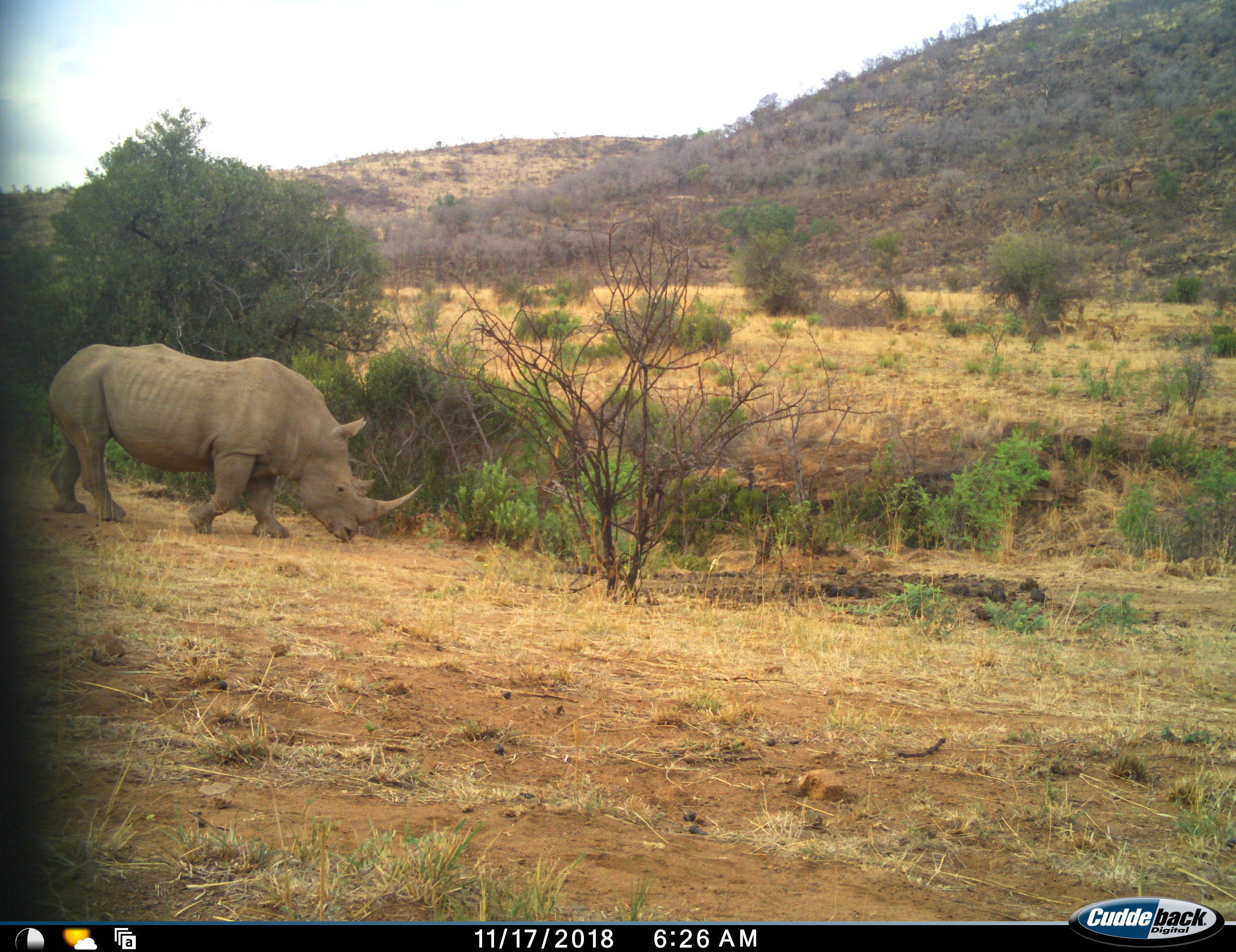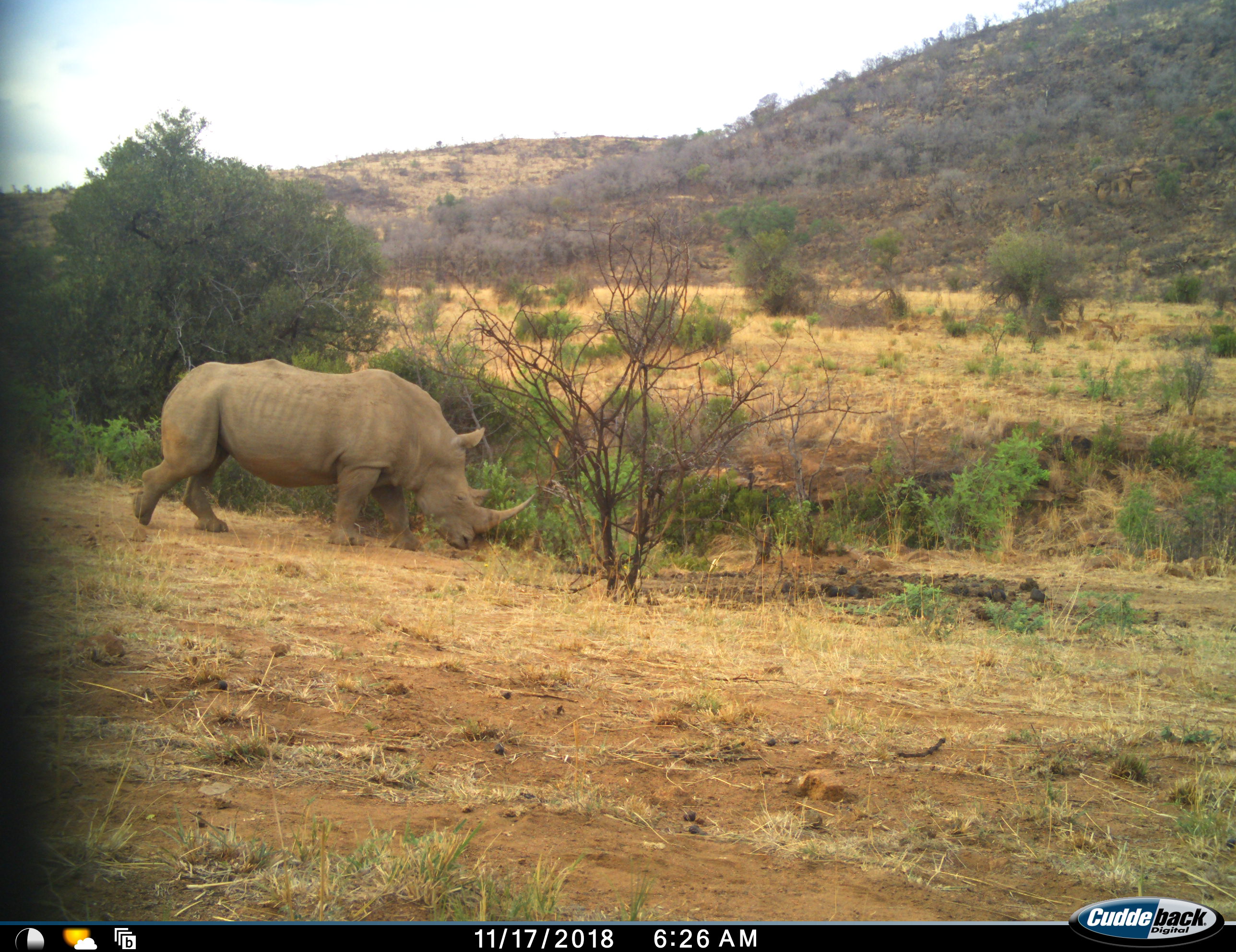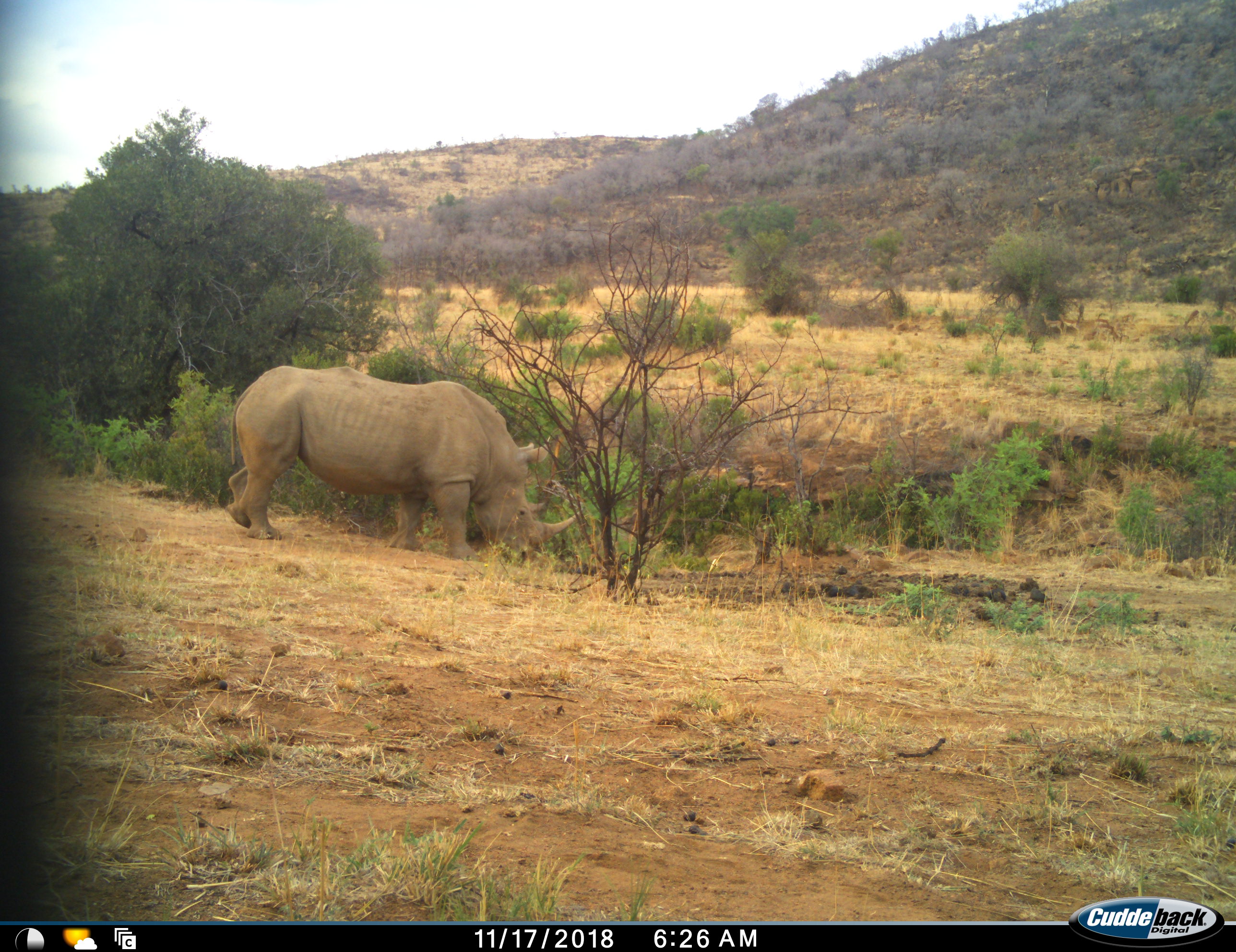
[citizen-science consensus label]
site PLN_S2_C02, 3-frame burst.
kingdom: Animalia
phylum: Chordata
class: Mammalia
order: Perissodactyla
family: Rhinocerotidae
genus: Ceratotherium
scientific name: Ceratotherium simum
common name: white rhinoceros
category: rhinoceroswhite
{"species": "rhinoceroswhite (white rhinoceros) (Ceratotherium simum)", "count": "1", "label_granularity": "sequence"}